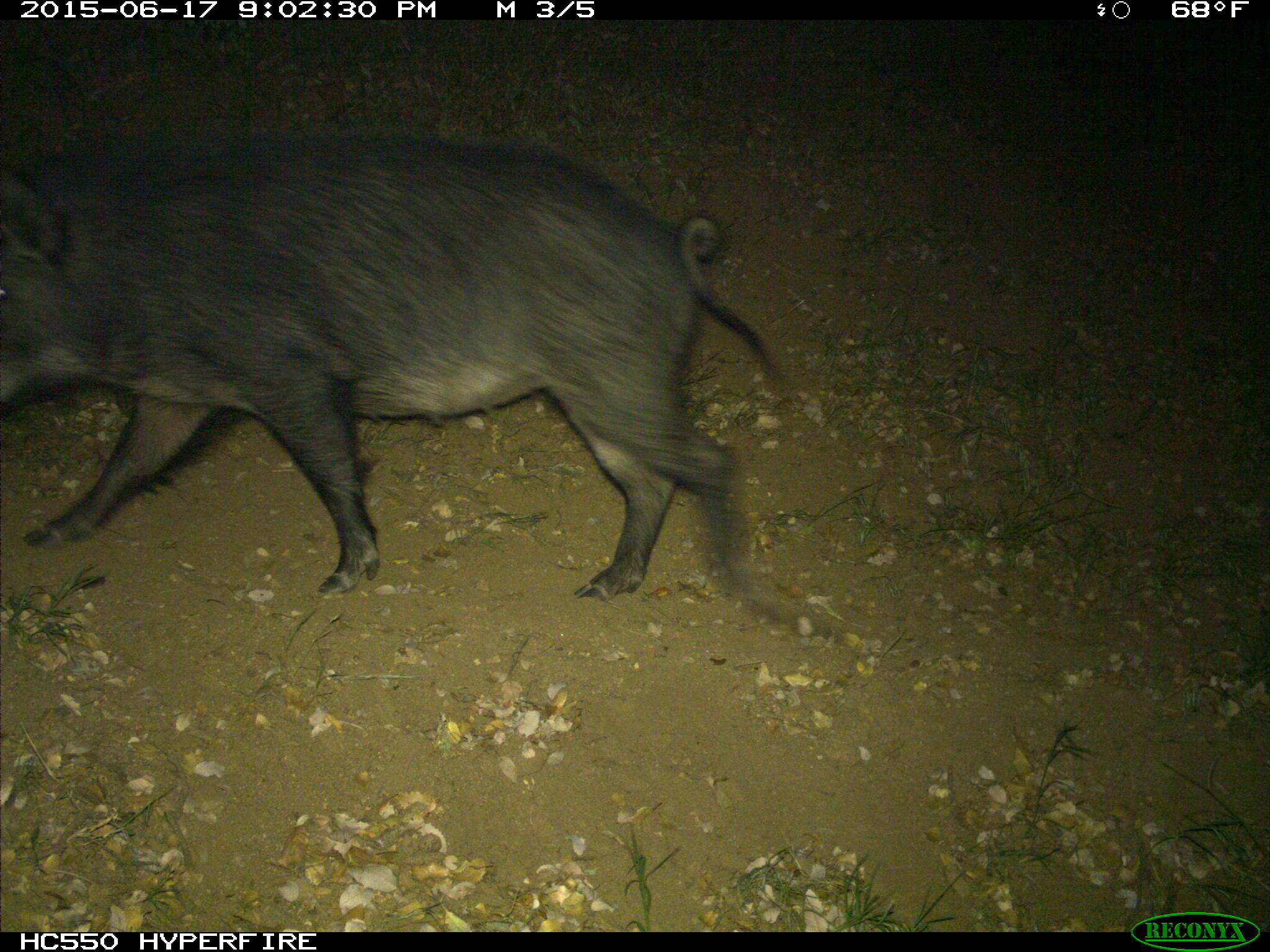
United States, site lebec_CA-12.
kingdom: Animalia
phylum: Chordata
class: Mammalia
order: Artiodactyla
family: Suidae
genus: Sus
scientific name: Sus scrofa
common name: wild boar